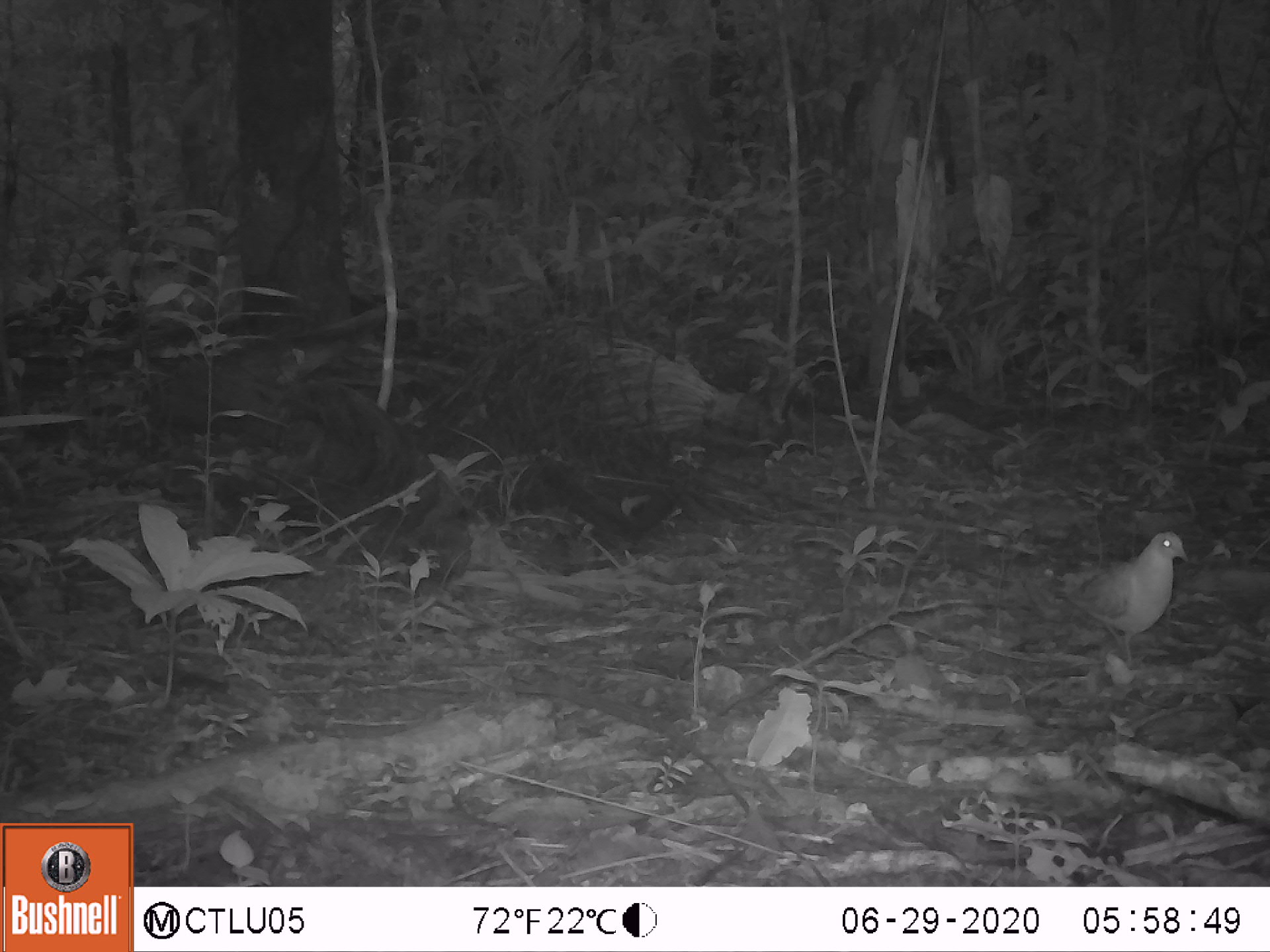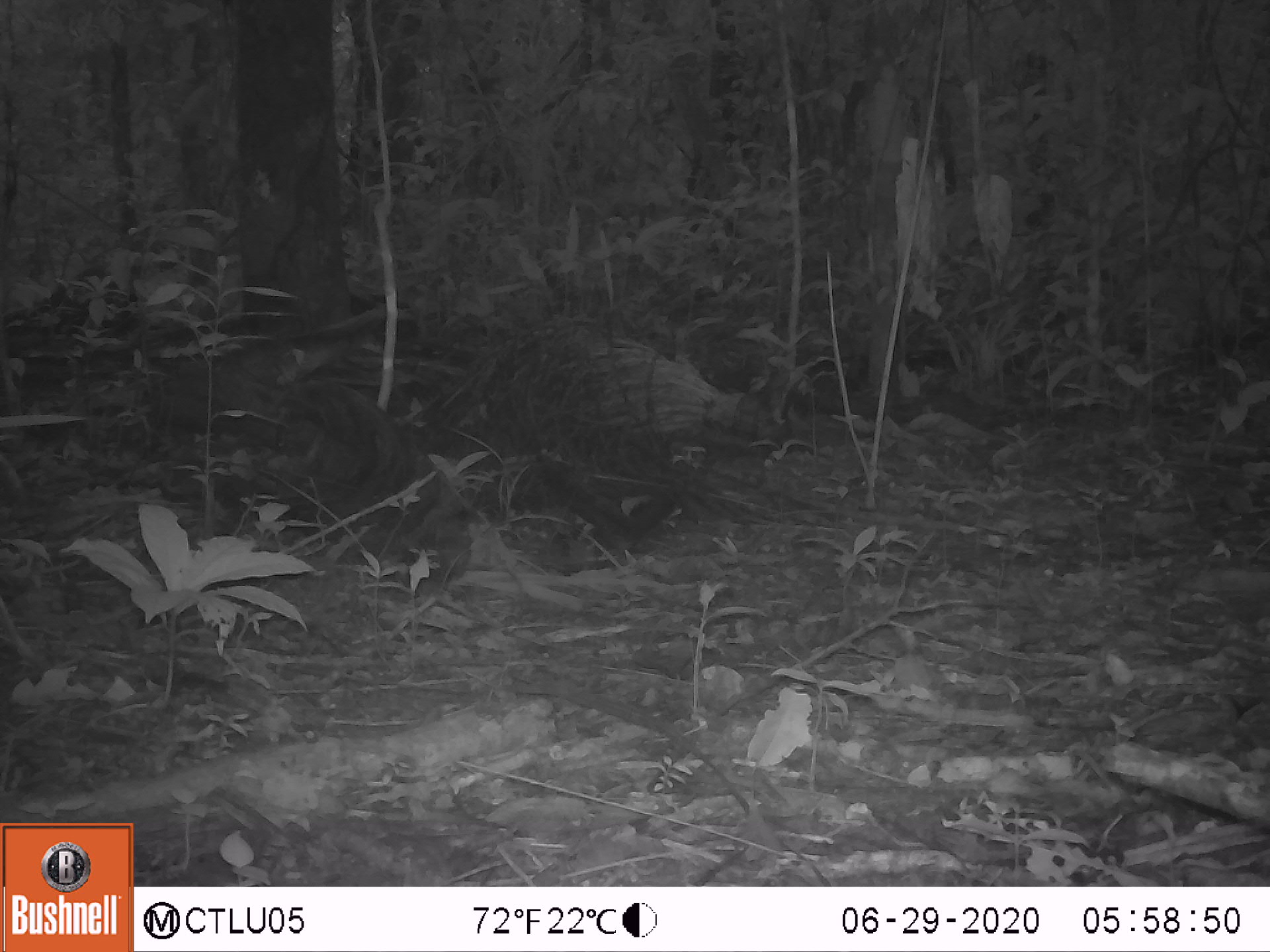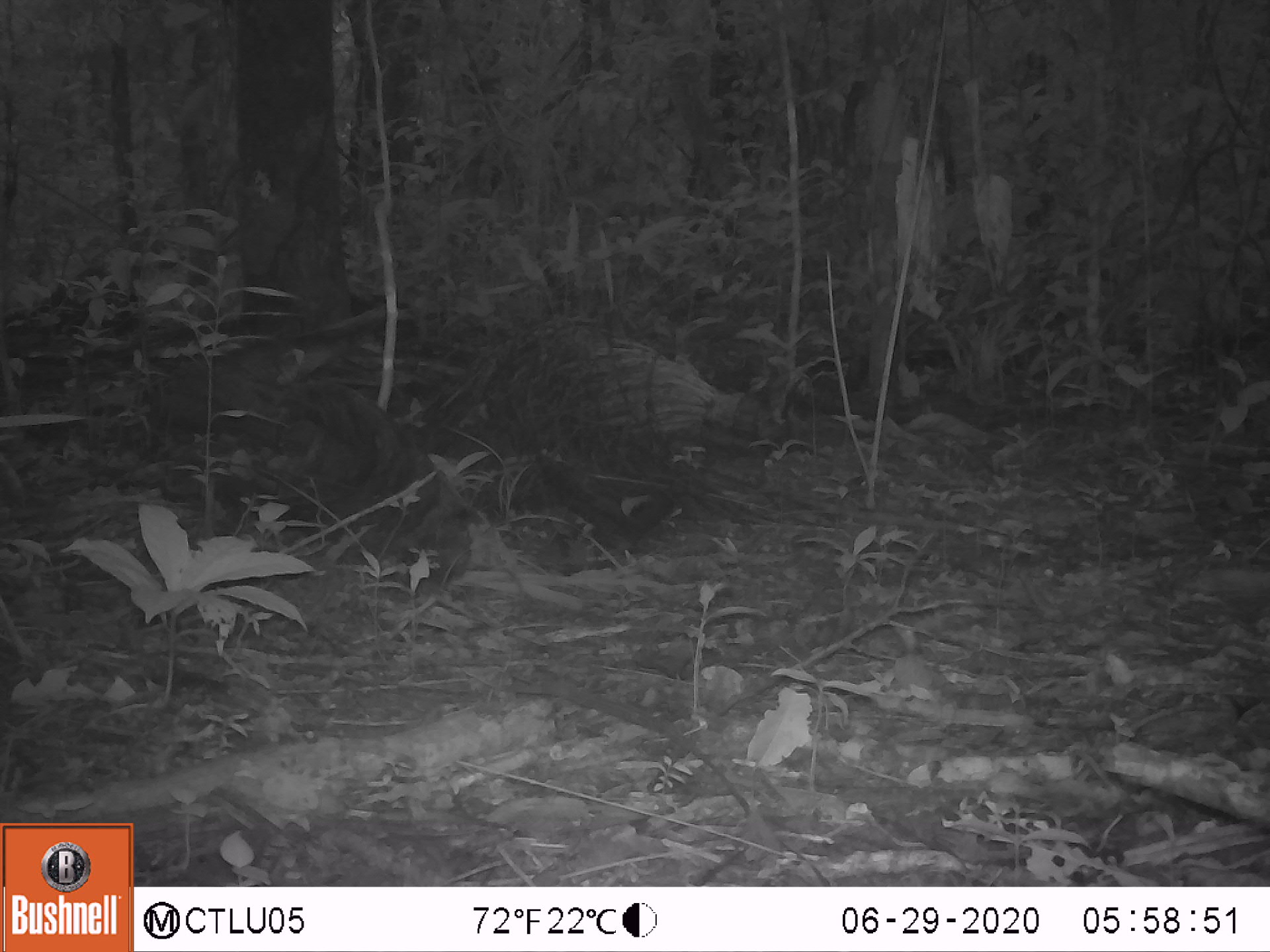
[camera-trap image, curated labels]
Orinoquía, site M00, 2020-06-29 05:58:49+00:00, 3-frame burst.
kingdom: Animalia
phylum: Chordata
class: Aves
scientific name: Aves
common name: bird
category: unknown bird